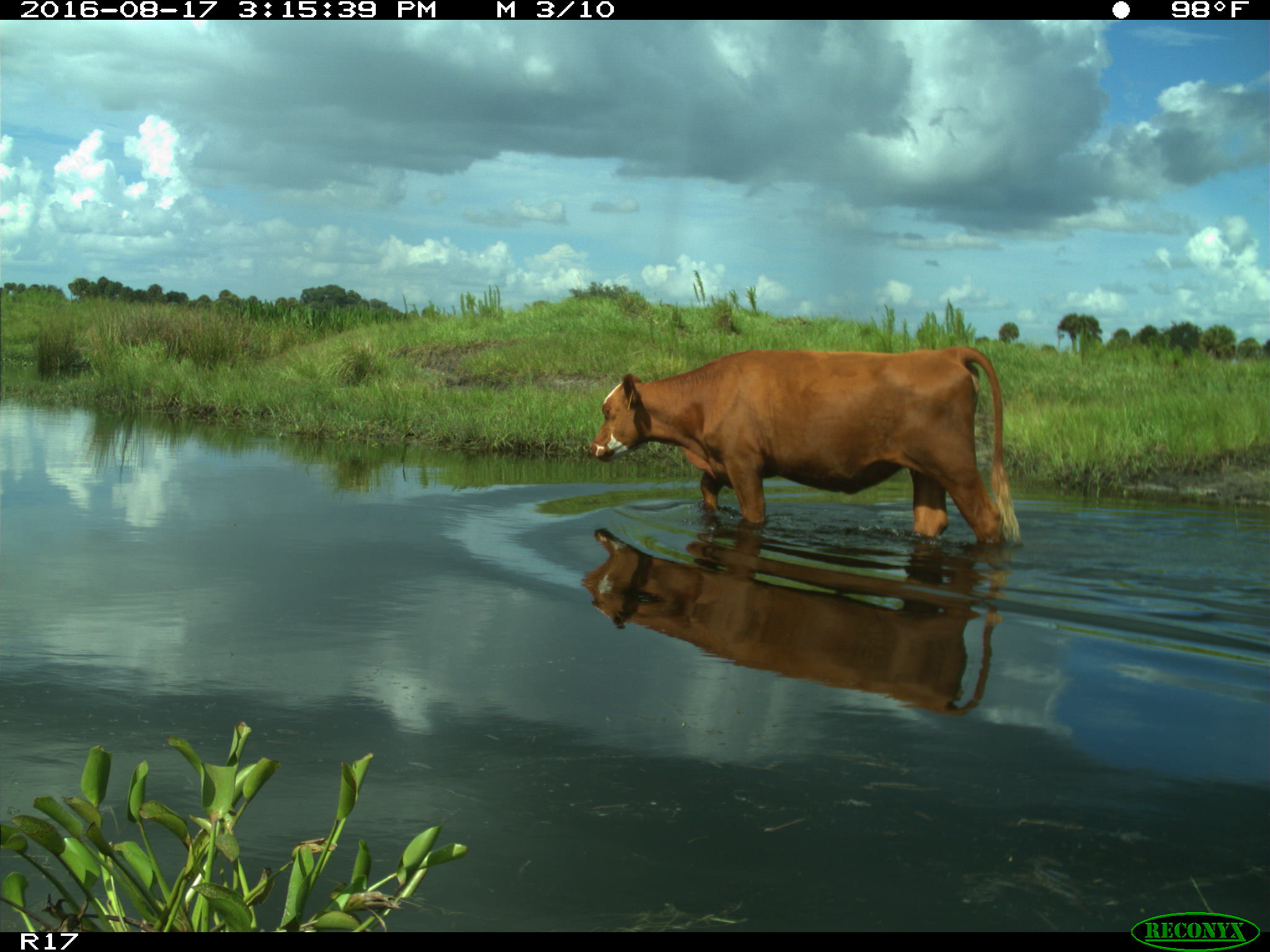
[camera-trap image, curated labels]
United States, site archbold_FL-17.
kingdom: Animalia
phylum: Chordata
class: Mammalia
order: Artiodactyla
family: Bovidae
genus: Bos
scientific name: Bos taurus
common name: domestic cow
Bos taurus (domestic cow).